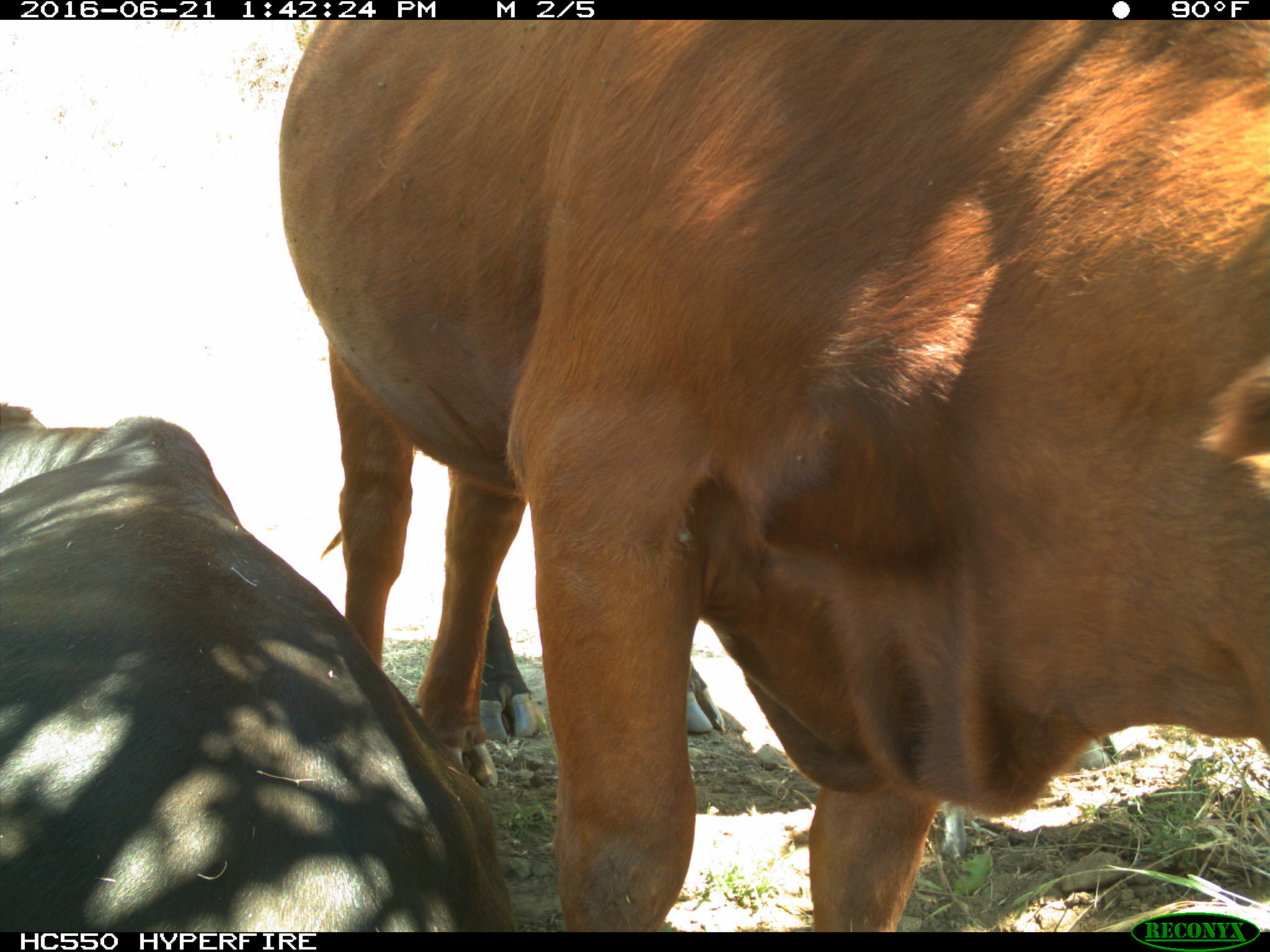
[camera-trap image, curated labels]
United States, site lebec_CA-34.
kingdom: Animalia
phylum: Chordata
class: Mammalia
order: Artiodactyla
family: Bovidae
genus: Bos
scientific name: Bos taurus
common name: domestic cow